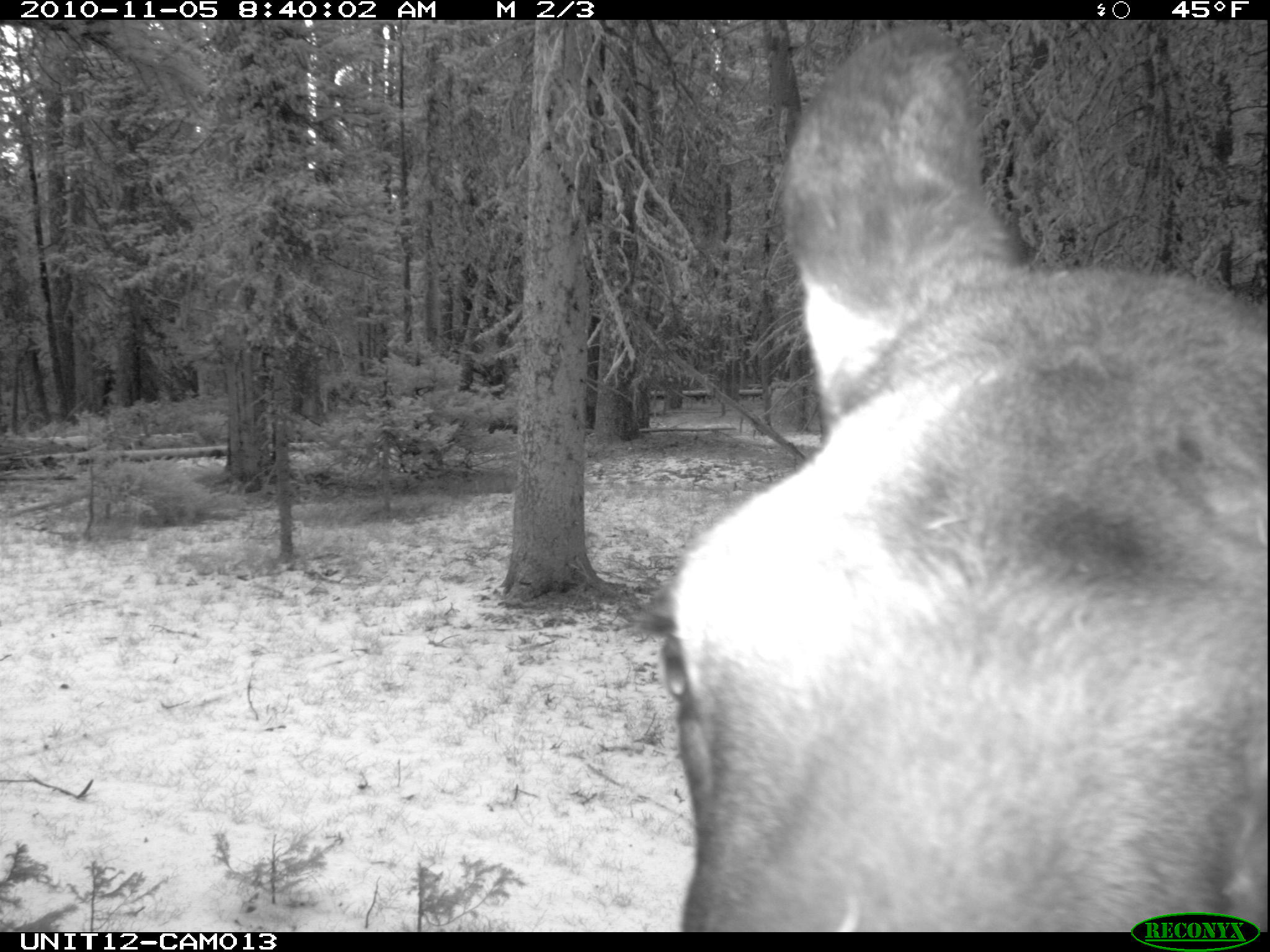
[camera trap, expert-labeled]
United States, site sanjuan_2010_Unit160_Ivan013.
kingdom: Animalia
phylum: Chordata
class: Mammalia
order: Artiodactyla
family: Cervidae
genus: Alces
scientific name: Alces alces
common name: moose